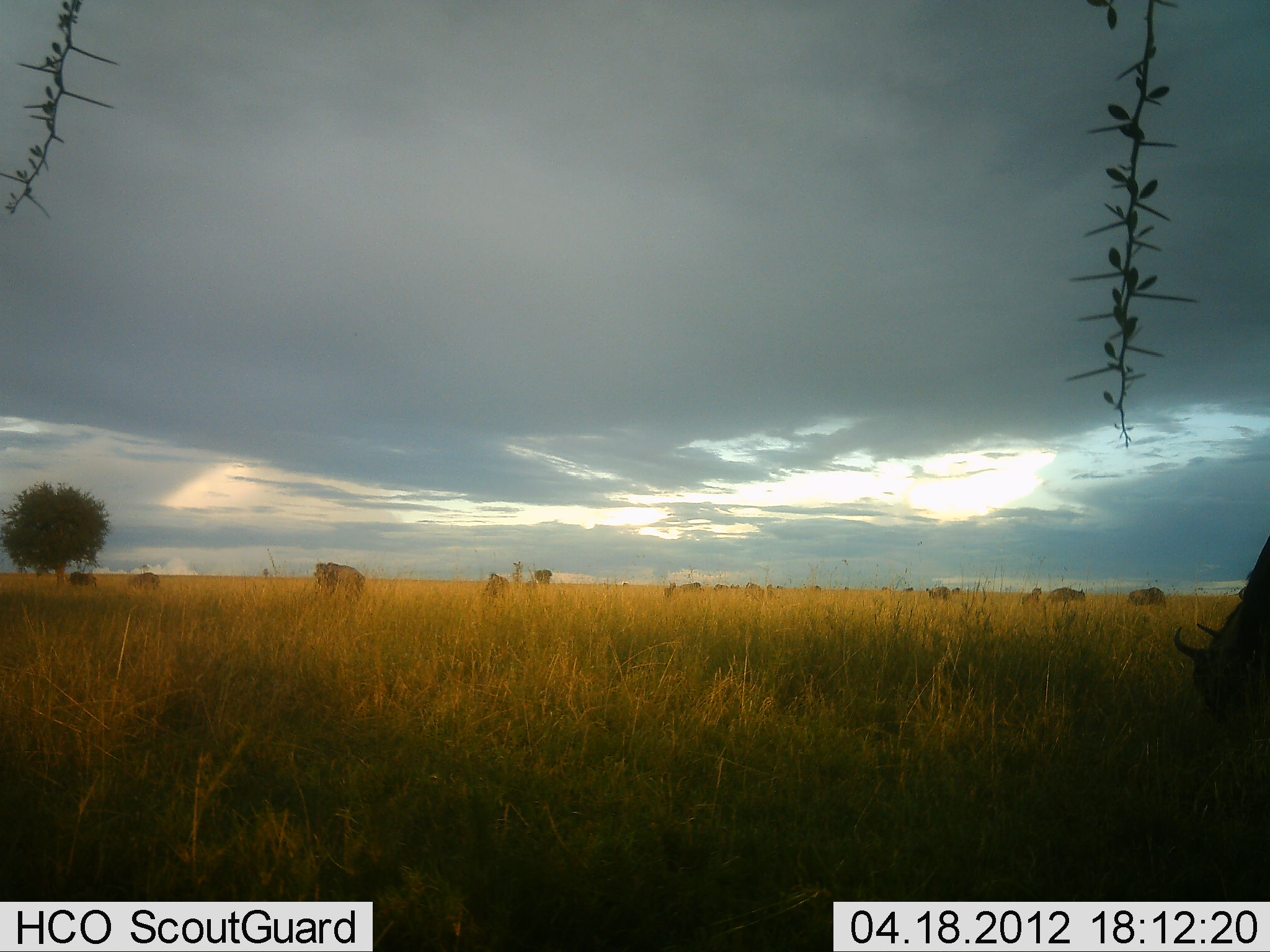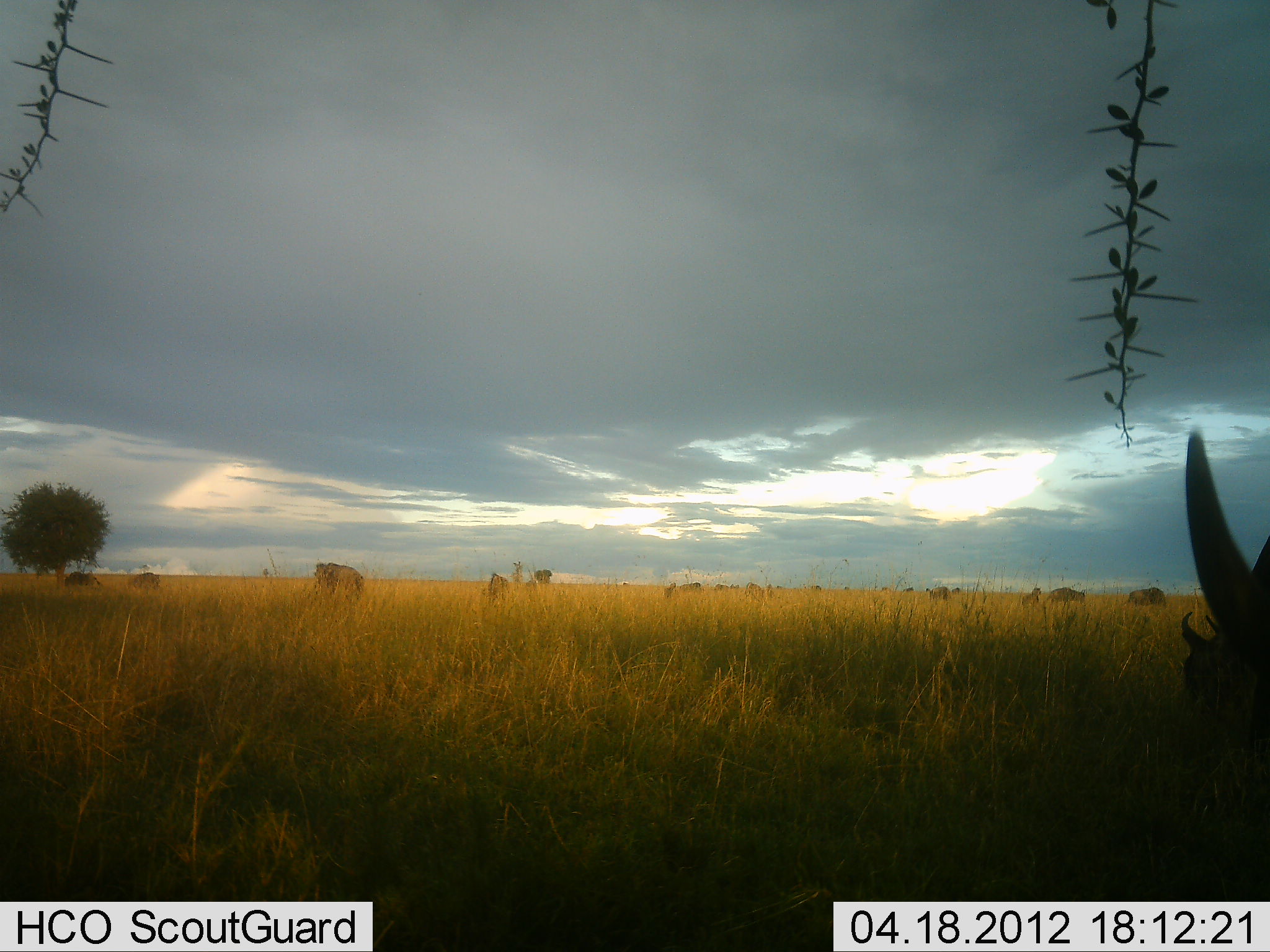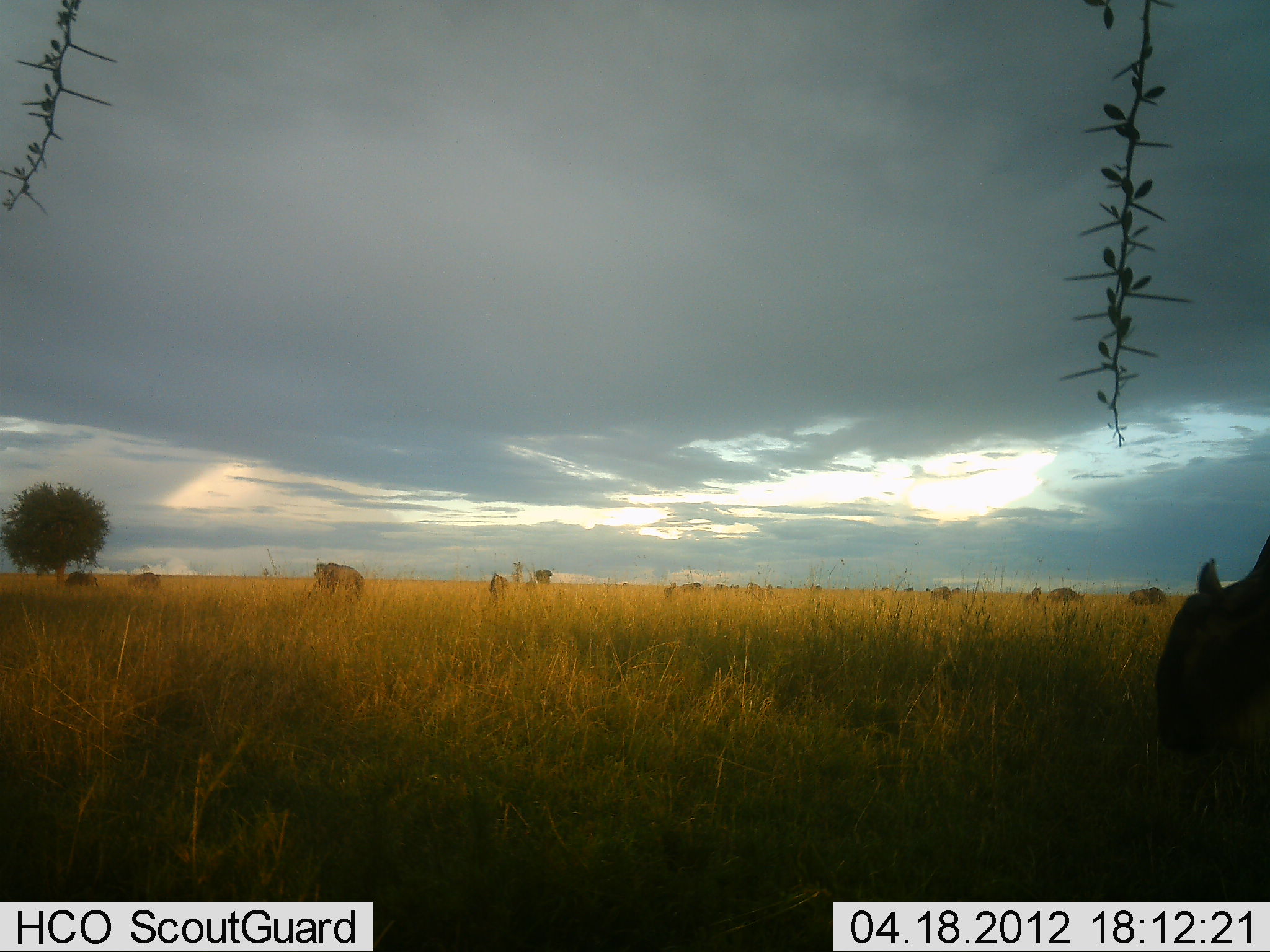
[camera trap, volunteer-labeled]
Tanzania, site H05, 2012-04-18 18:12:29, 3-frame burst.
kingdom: Animalia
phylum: Chordata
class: Mammalia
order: Artiodactyla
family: Bovidae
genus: Connochaetes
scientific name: Connochaetes taurinus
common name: blue wildebeest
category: wildebeest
Wildebeest (blue wildebeest) (Connochaetes taurinus), count 11-50. Behavior (volunteer vote fractions): standing 73%, resting 9%, moving 18%, interacting 0%. Young present (vote fraction): 0%. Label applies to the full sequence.